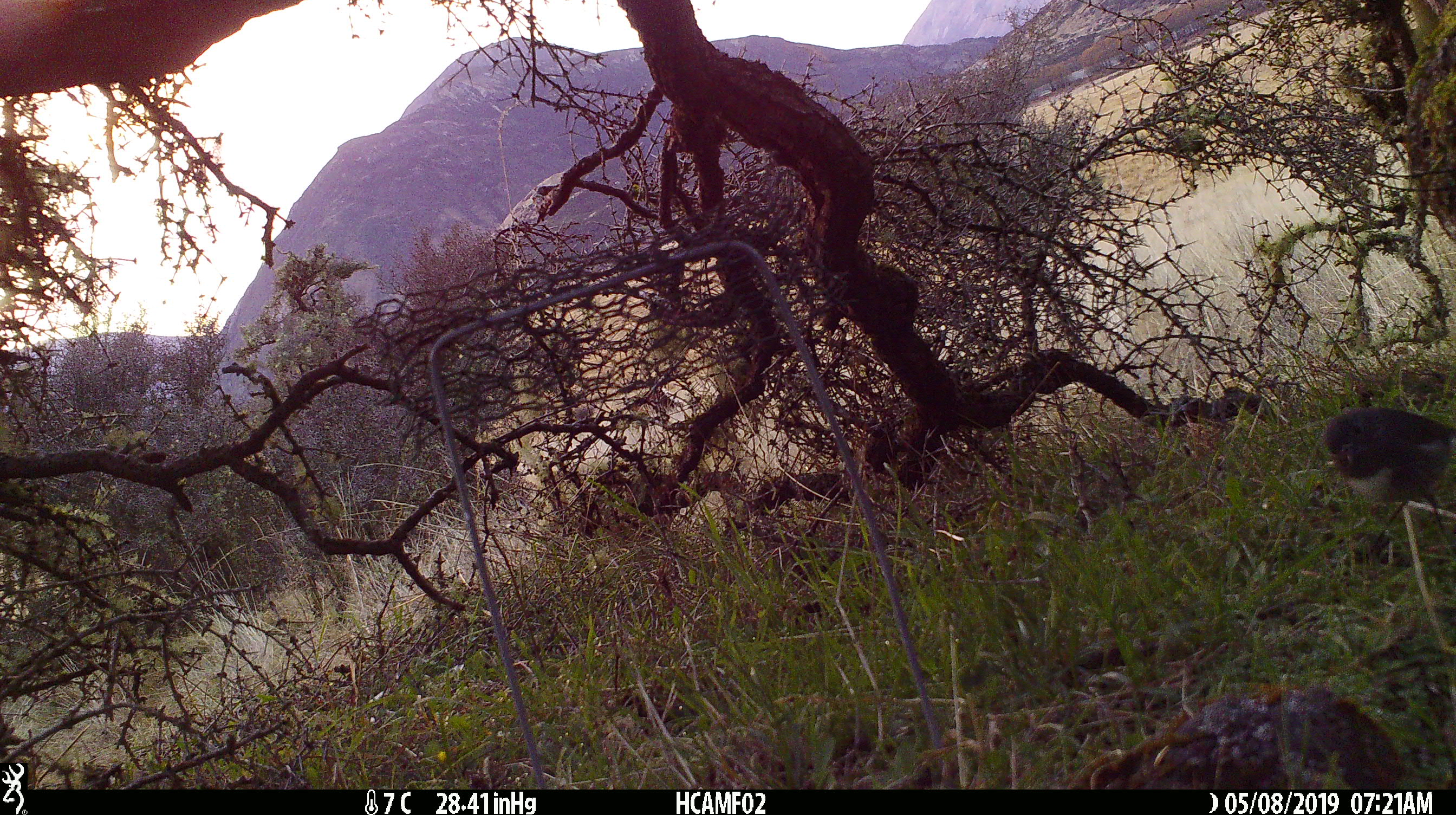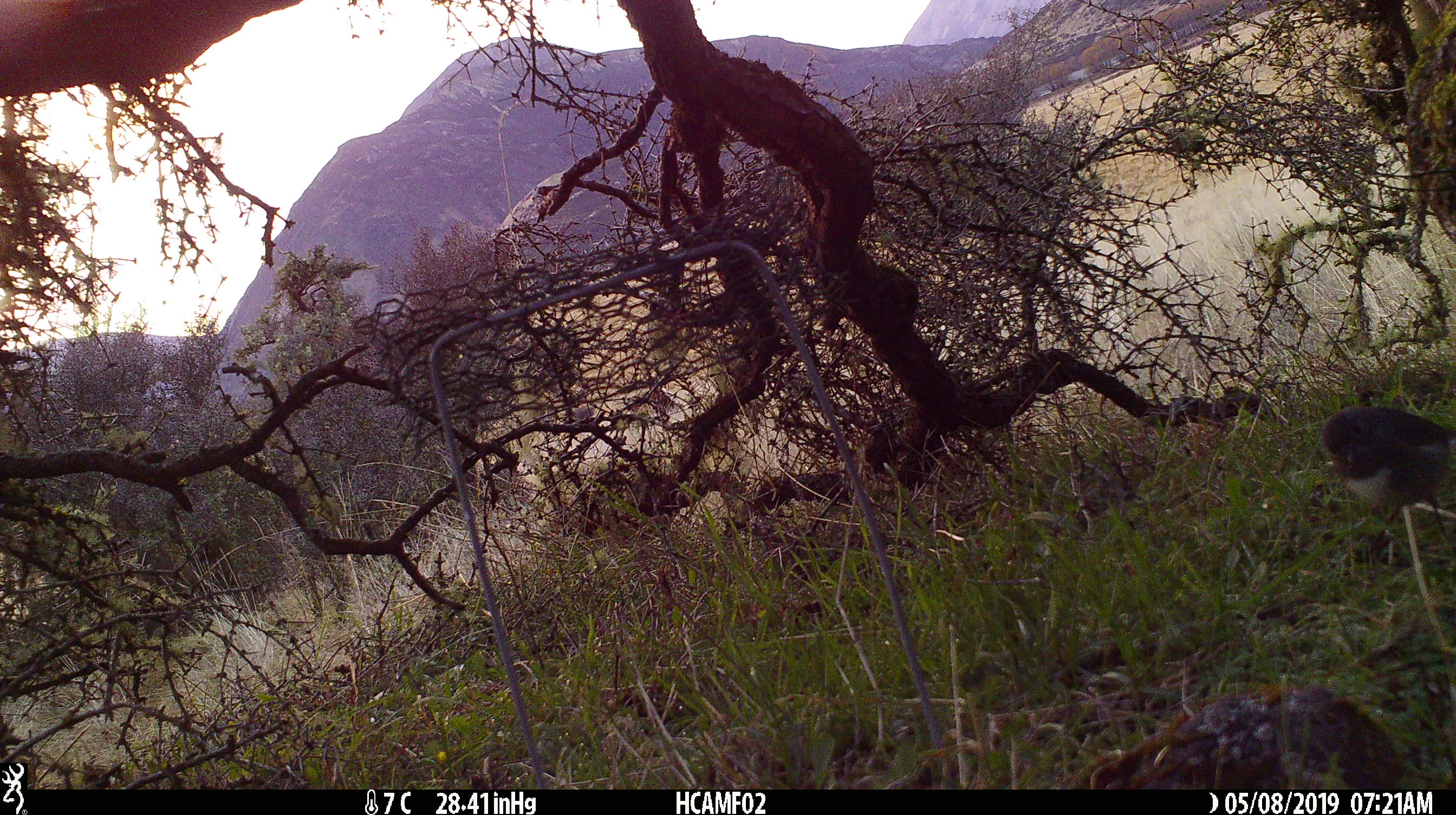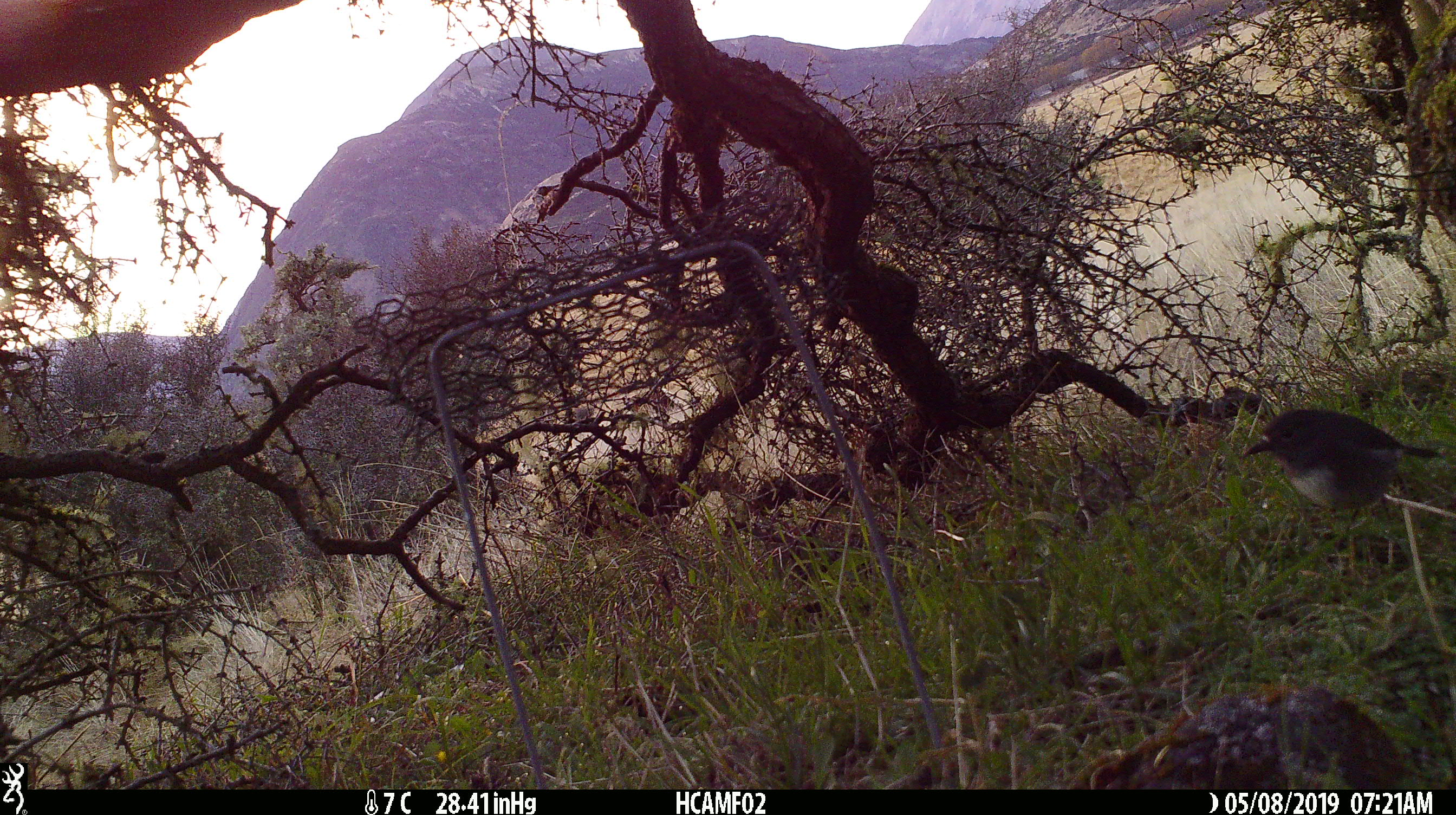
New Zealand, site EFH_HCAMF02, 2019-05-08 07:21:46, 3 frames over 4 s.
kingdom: Animalia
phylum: Chordata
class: Aves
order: Passeriformes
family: Petroicidae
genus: Petroica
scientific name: Petroica australis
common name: new zealand robin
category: robin